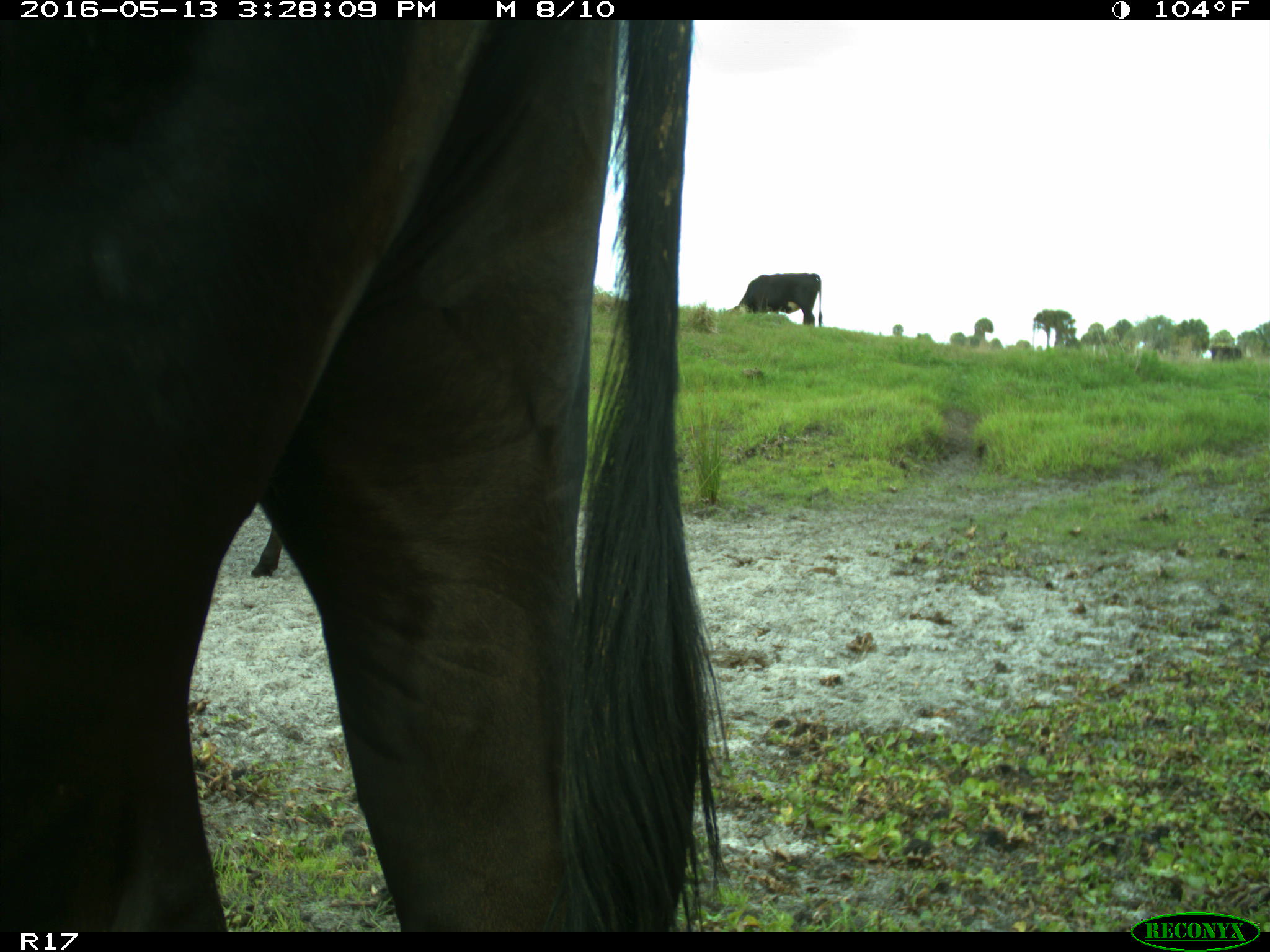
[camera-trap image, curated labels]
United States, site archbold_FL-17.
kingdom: Animalia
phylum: Chordata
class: Mammalia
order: Artiodactyla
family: Bovidae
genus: Bos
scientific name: Bos taurus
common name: domestic cow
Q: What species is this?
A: Bos taurus (domestic cow).